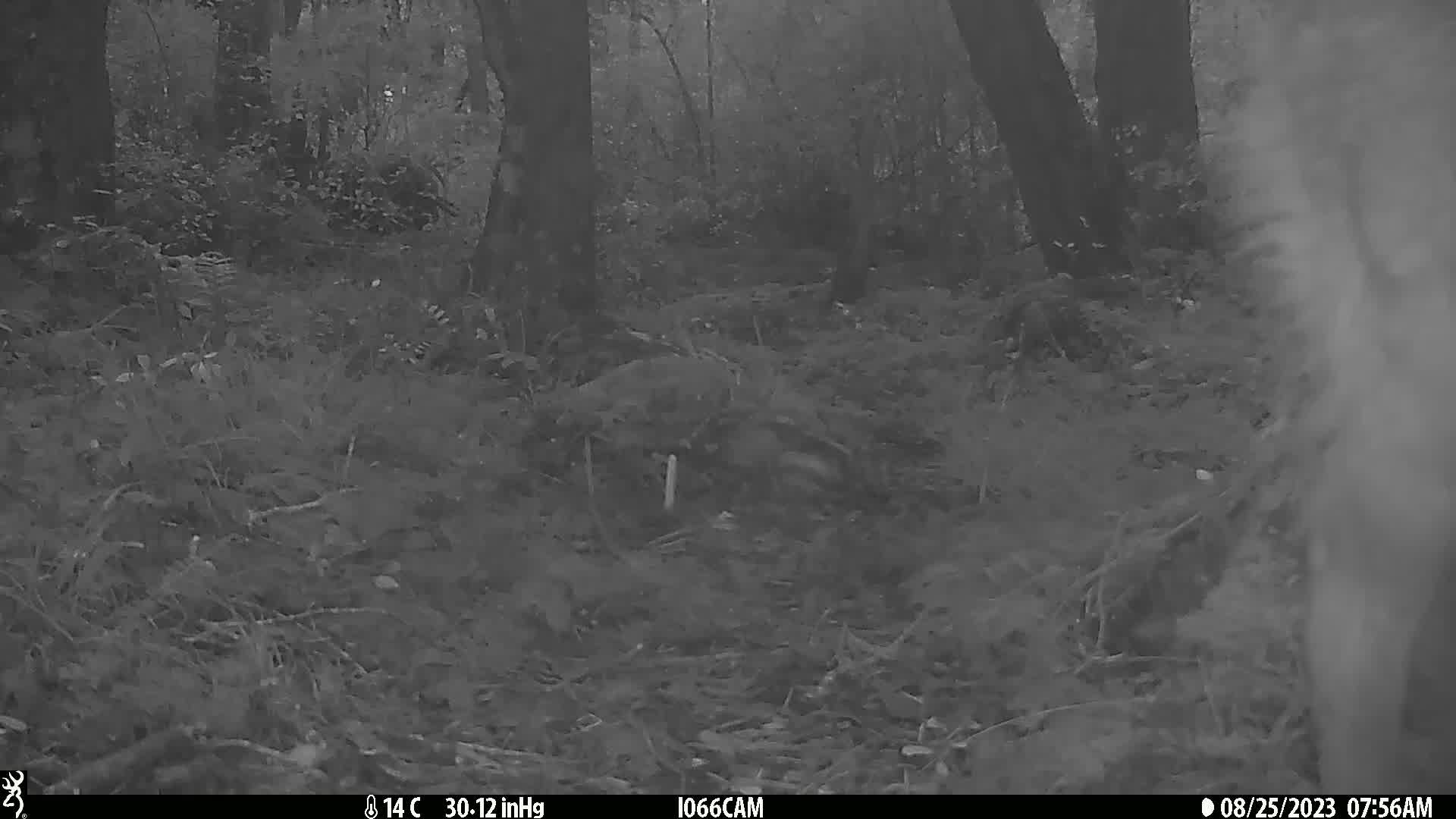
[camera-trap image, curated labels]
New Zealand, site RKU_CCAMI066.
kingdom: Animalia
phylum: Chordata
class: Mammalia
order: Artiodactyla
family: Cervidae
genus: Odocoileus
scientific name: Odocoileus virginianus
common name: white-tailed deer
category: white tailed deer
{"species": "white tailed deer (white-tailed deer) (Odocoileus virginianus)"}